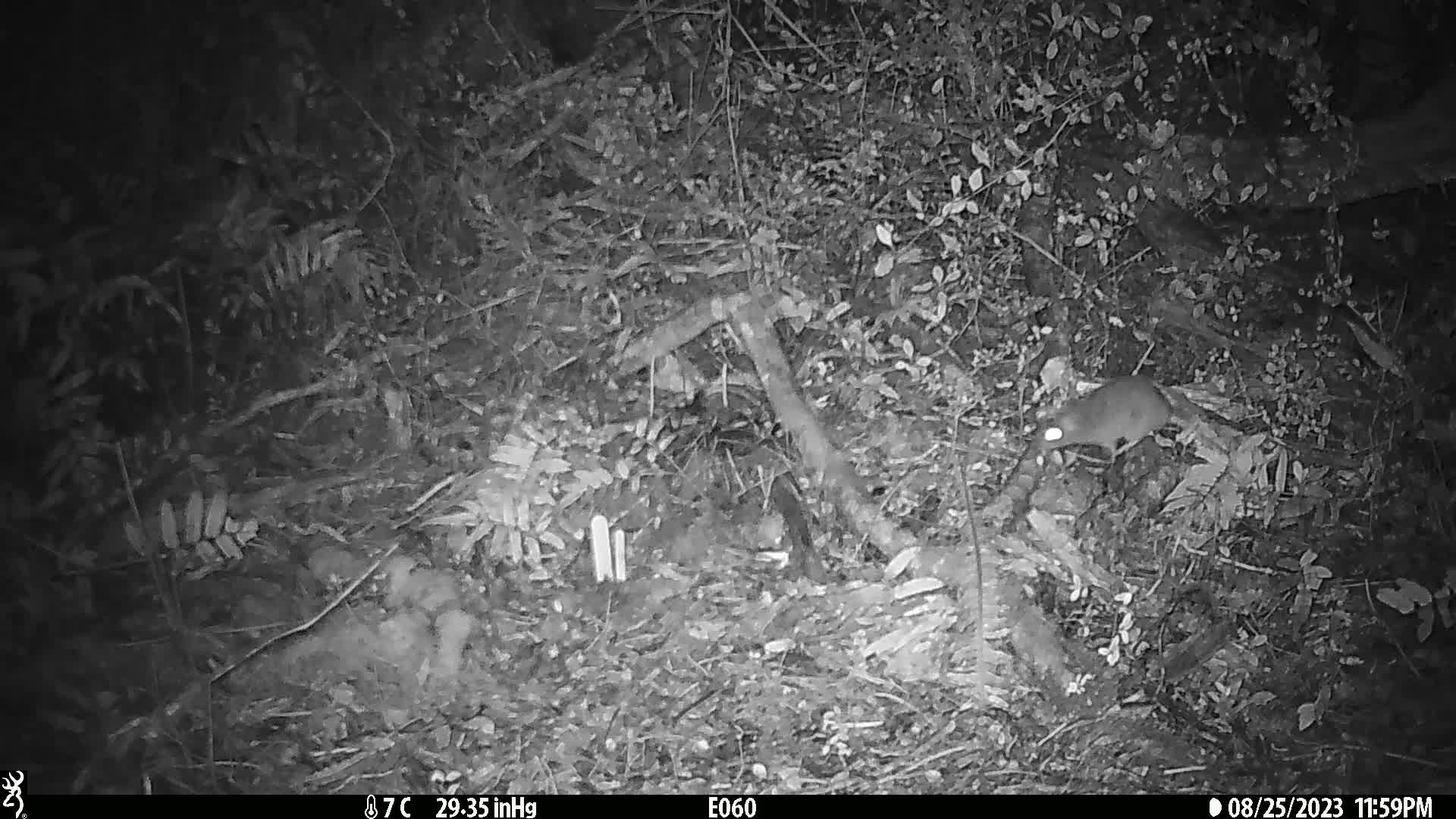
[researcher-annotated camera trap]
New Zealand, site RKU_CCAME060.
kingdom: Animalia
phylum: Chordata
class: Mammalia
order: Rodentia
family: Muridae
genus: Rattus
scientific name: Rattus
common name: rat